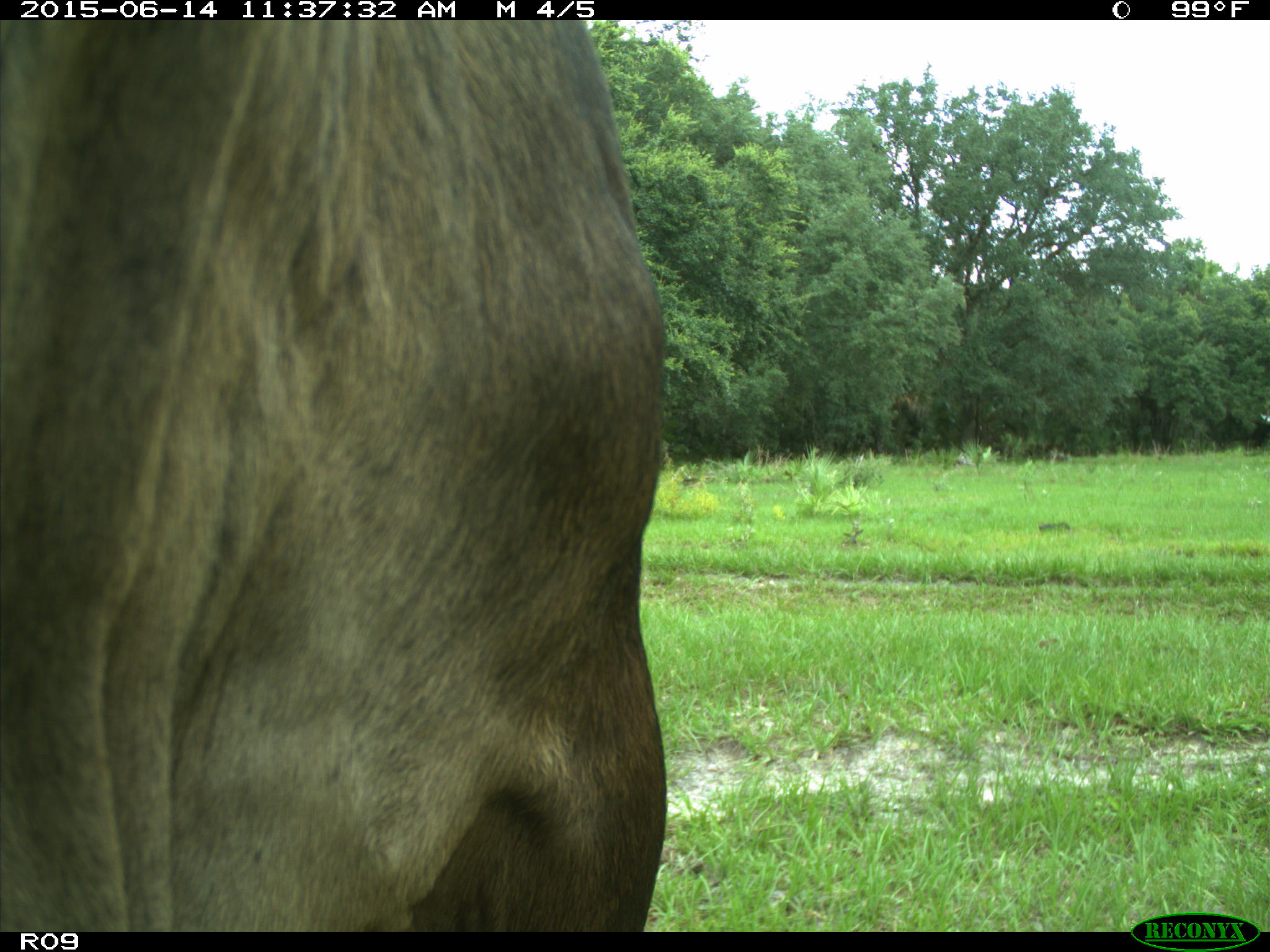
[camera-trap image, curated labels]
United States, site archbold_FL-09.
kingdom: Animalia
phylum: Chordata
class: Mammalia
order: Artiodactyla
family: Bovidae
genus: Bos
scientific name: Bos taurus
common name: domestic cow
Bos taurus (domestic cow).